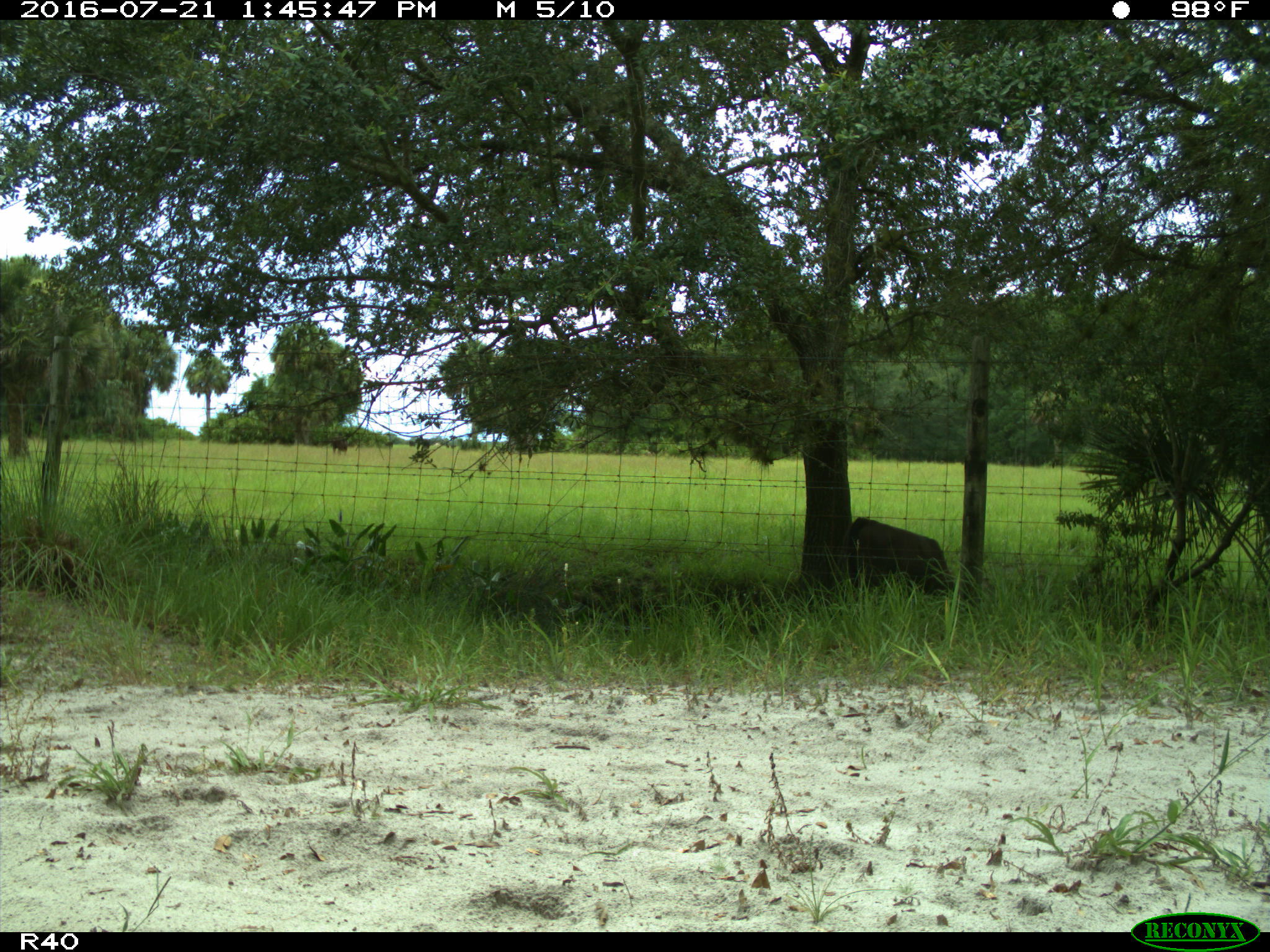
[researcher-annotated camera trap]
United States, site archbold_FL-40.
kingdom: Animalia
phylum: Chordata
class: Mammalia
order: Artiodactyla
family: Bovidae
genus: Bos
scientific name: Bos taurus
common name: domestic cow